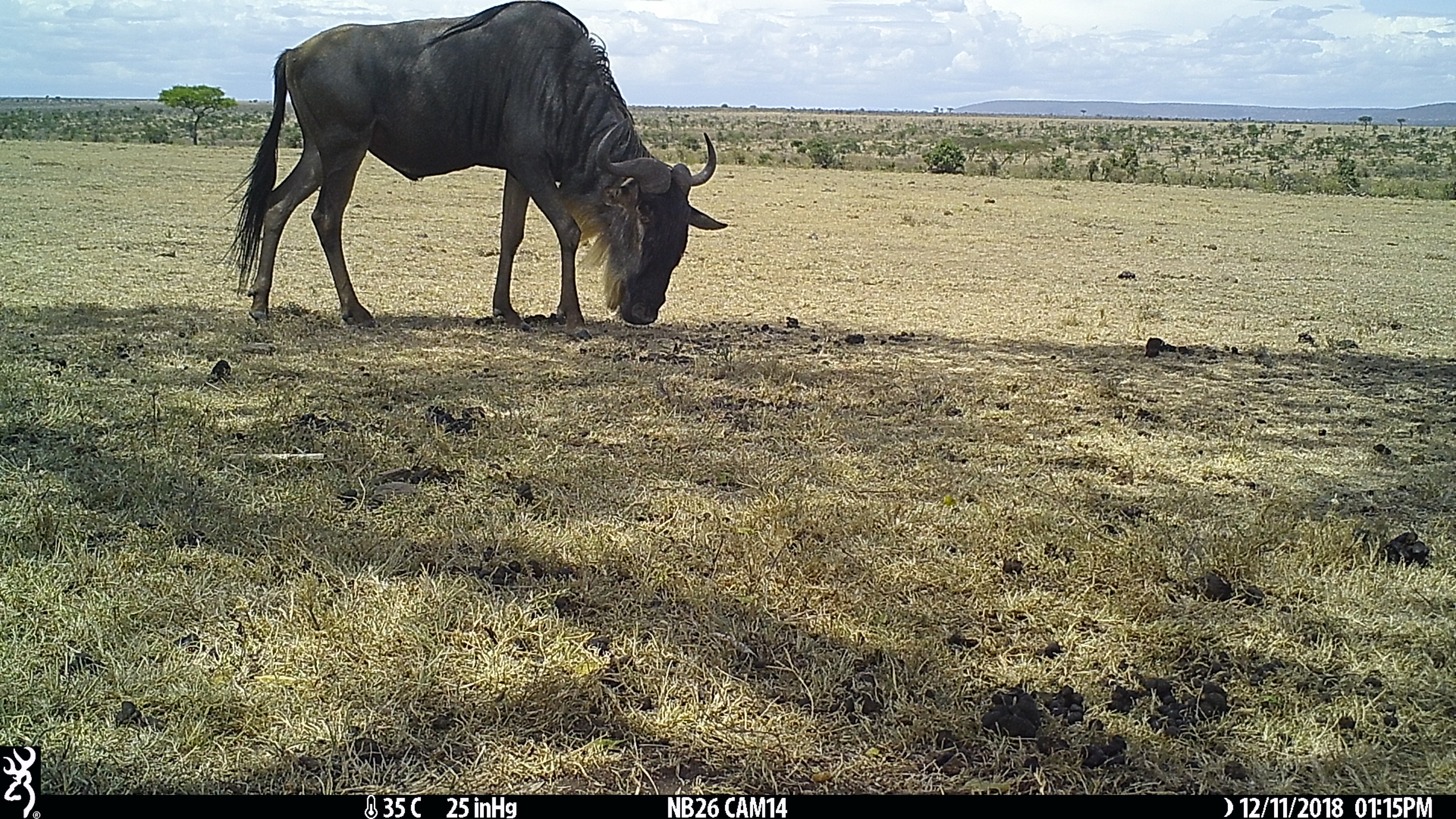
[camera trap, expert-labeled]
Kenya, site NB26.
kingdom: Animalia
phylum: Chordata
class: Mammalia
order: Artiodactyla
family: Bovidae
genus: Connochaetes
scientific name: Connochaetes taurinus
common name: blue wildebeest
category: wildebeest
Wildebeest (blue wildebeest) (Connochaetes taurinus).